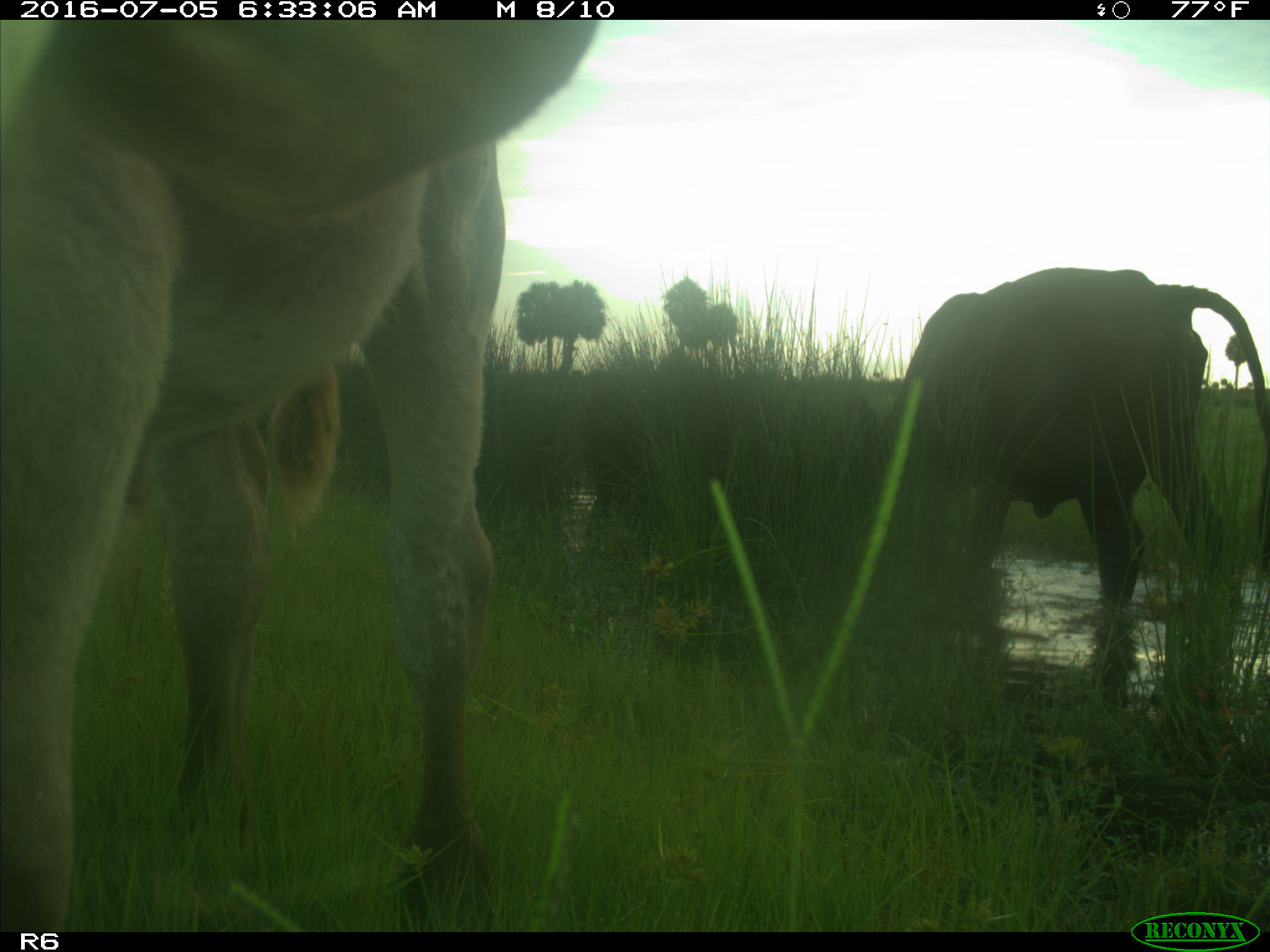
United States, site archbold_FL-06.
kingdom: Animalia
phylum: Chordata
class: Mammalia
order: Artiodactyla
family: Bovidae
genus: Bos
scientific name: Bos taurus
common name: domestic cow